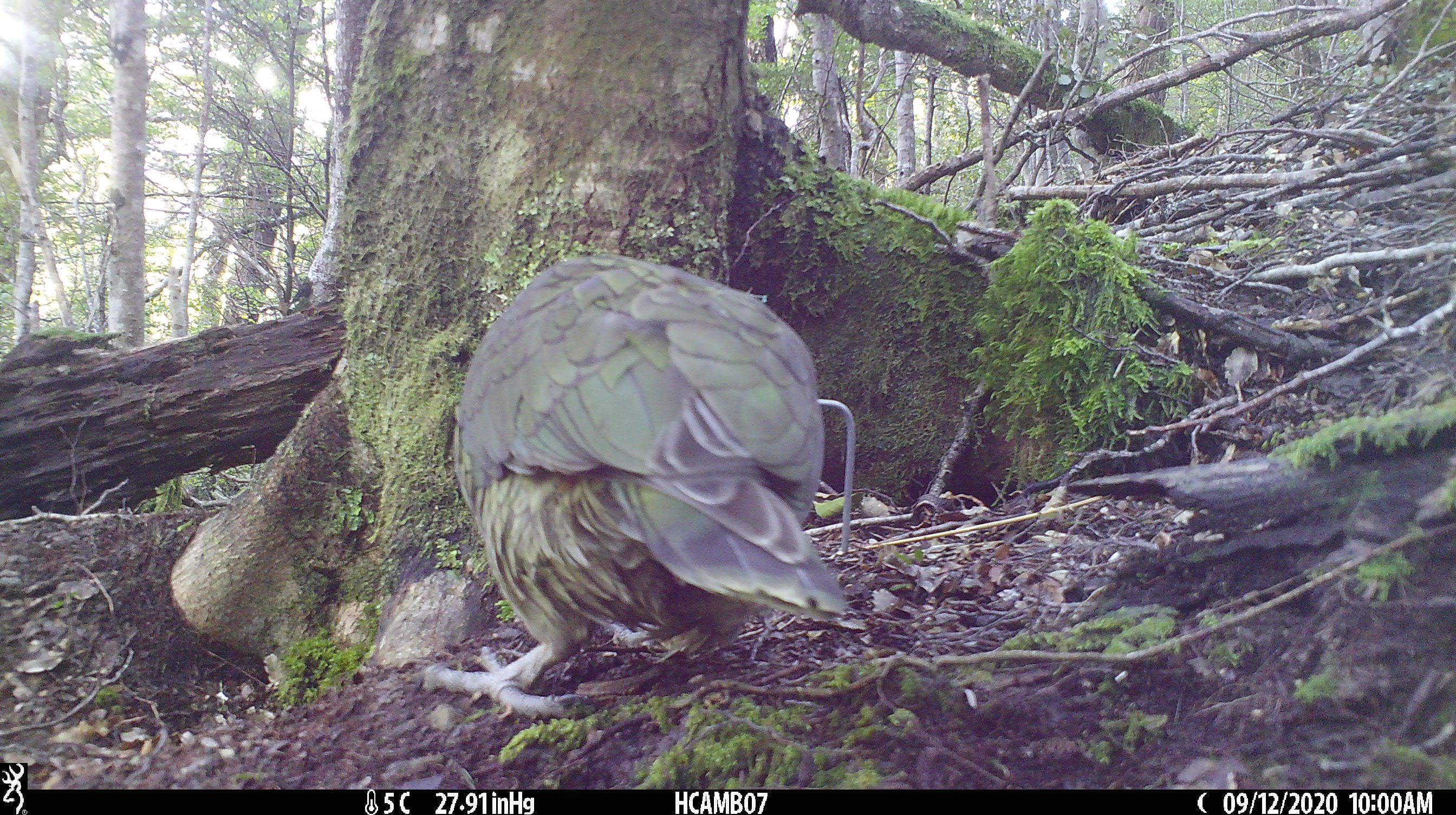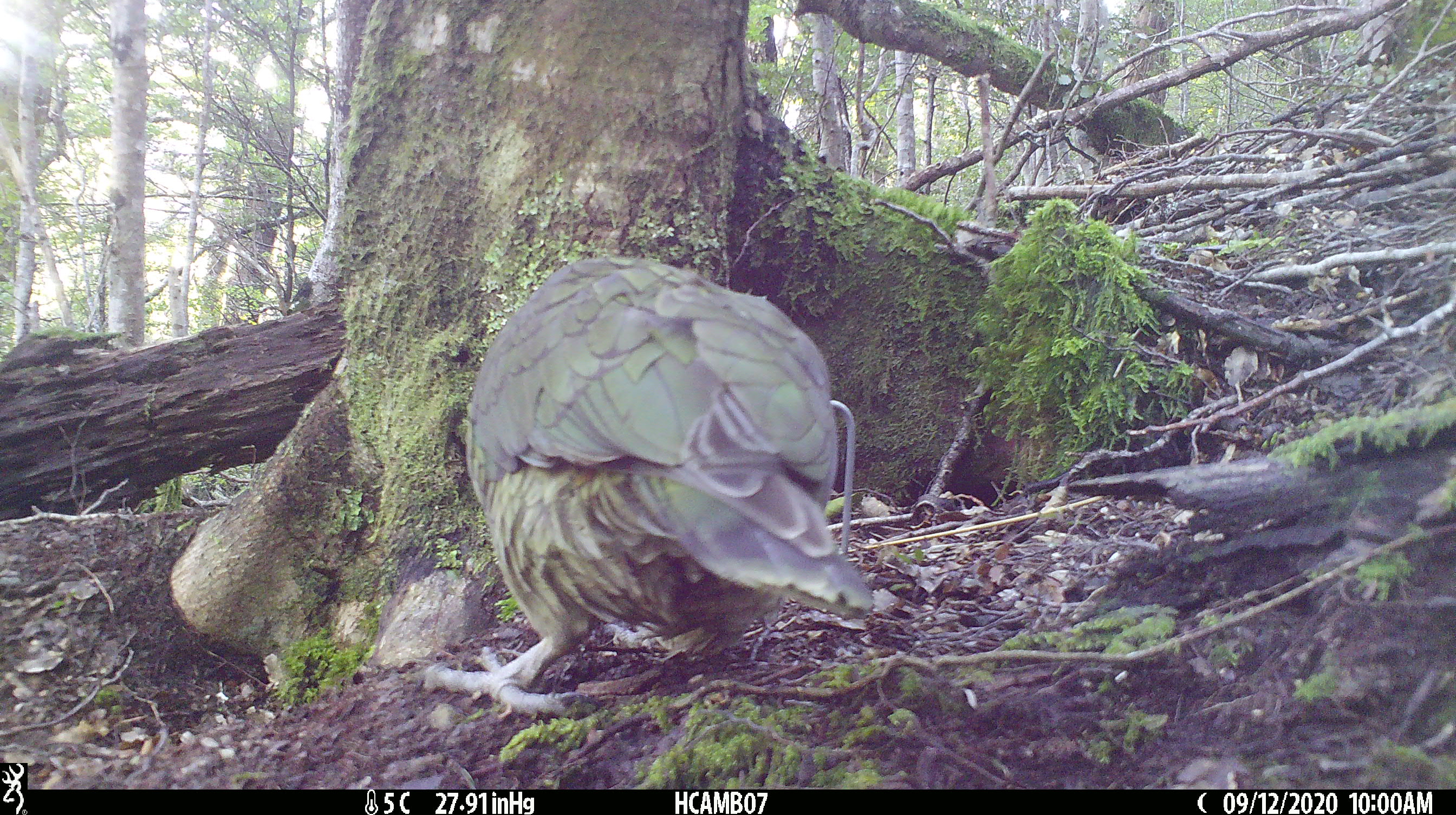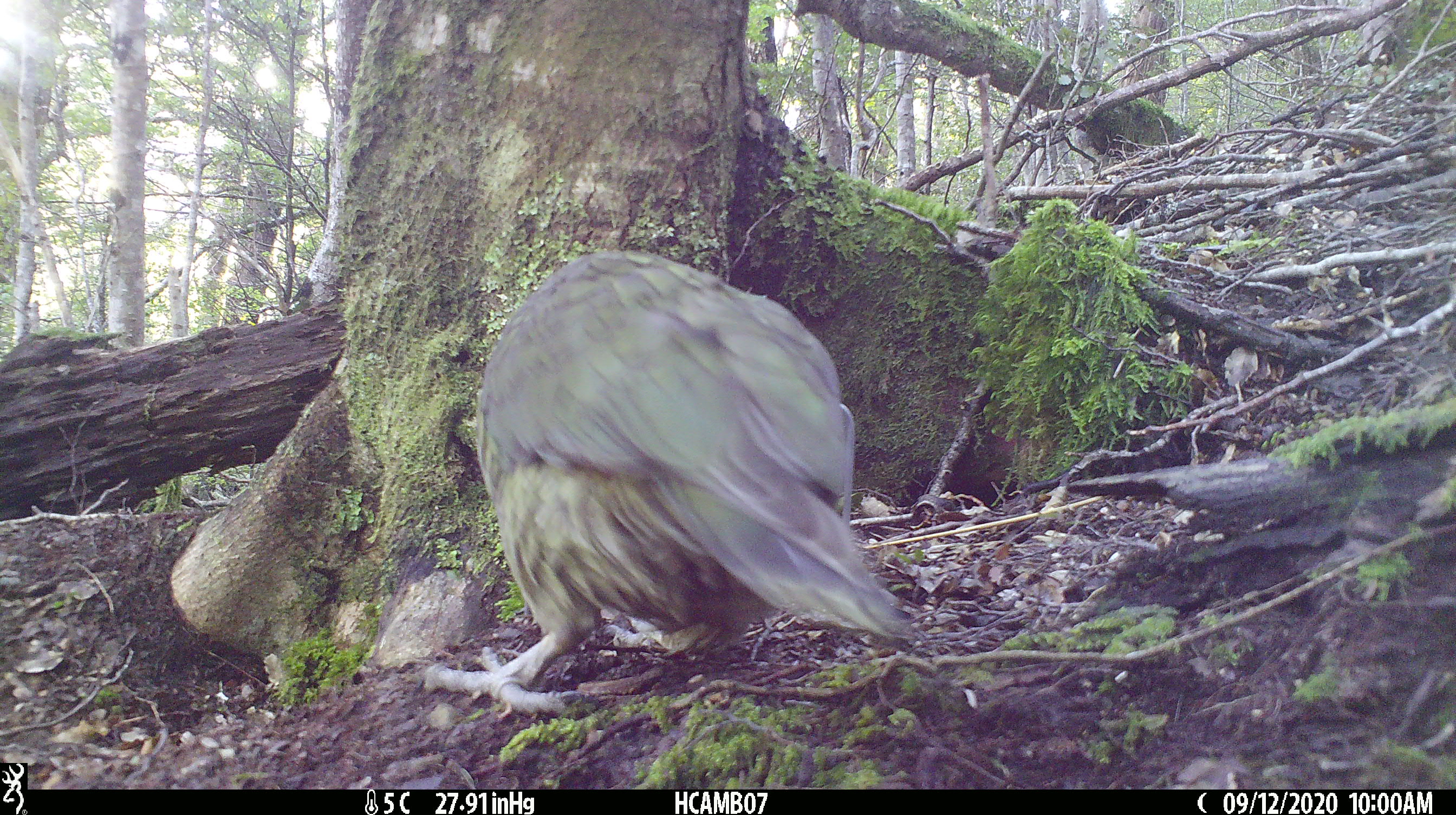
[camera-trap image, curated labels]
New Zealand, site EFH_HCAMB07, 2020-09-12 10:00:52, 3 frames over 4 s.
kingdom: Animalia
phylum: Chordata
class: Aves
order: Psittaciformes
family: Strigopidae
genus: Nestor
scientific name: Nestor notabilis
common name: kea